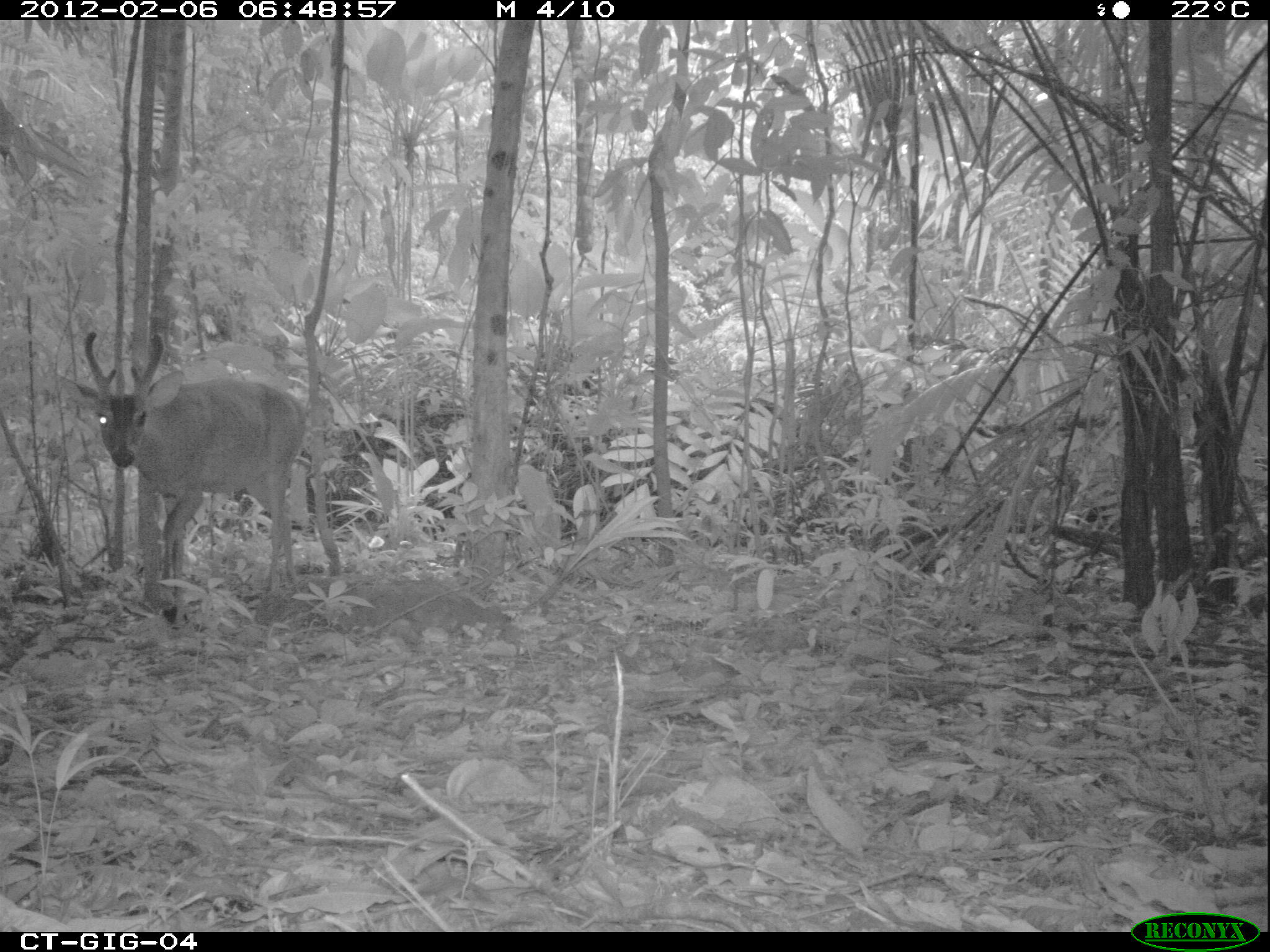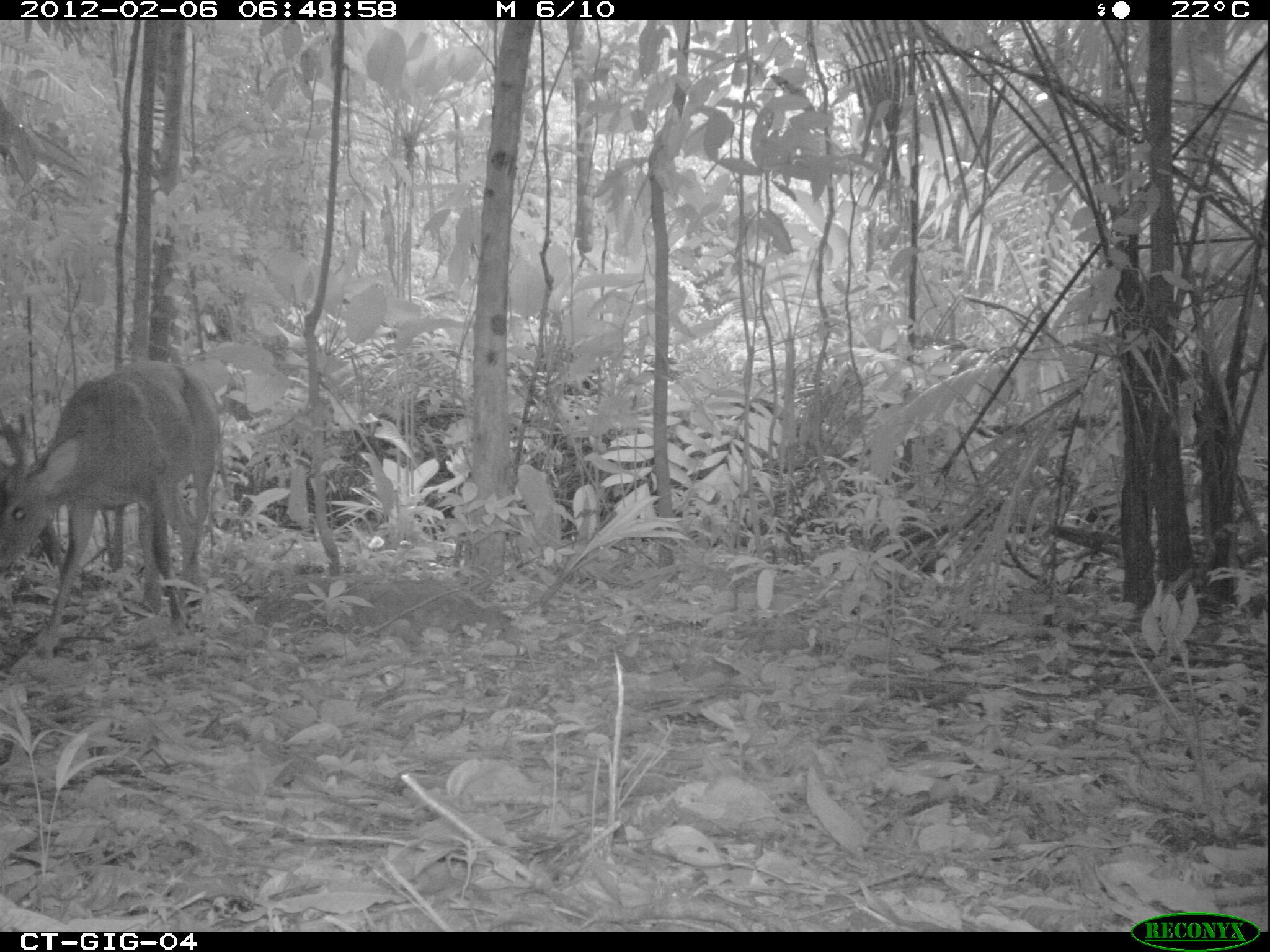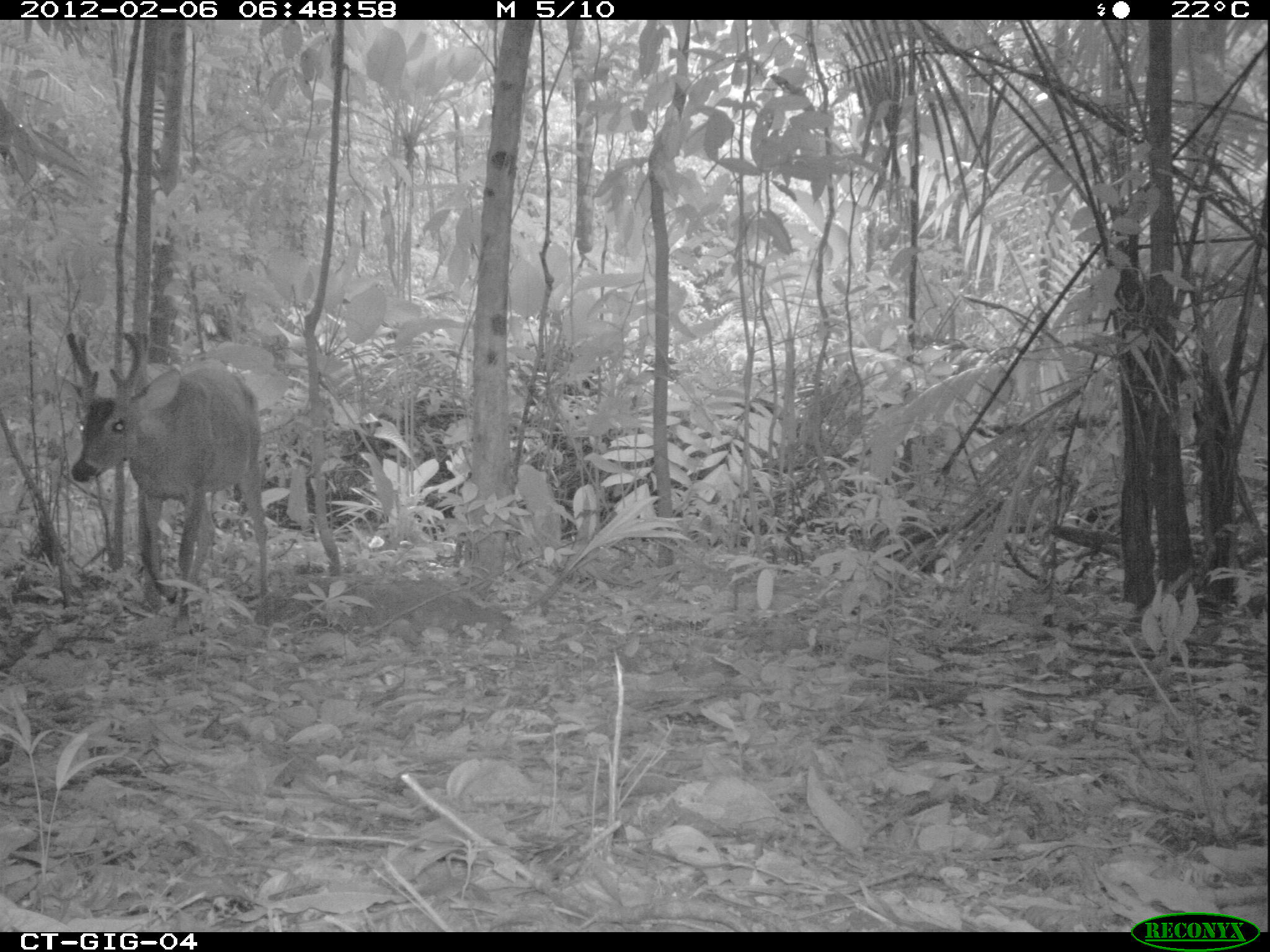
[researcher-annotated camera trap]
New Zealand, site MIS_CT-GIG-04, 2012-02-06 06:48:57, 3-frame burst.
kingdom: Animalia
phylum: Chordata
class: Mammalia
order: Artiodactyla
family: Cervidae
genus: Odocoileus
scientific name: Odocoileus virginianus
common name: white-tailed deer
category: white tailed deer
White tailed deer (white-tailed deer) (Odocoileus virginianus).